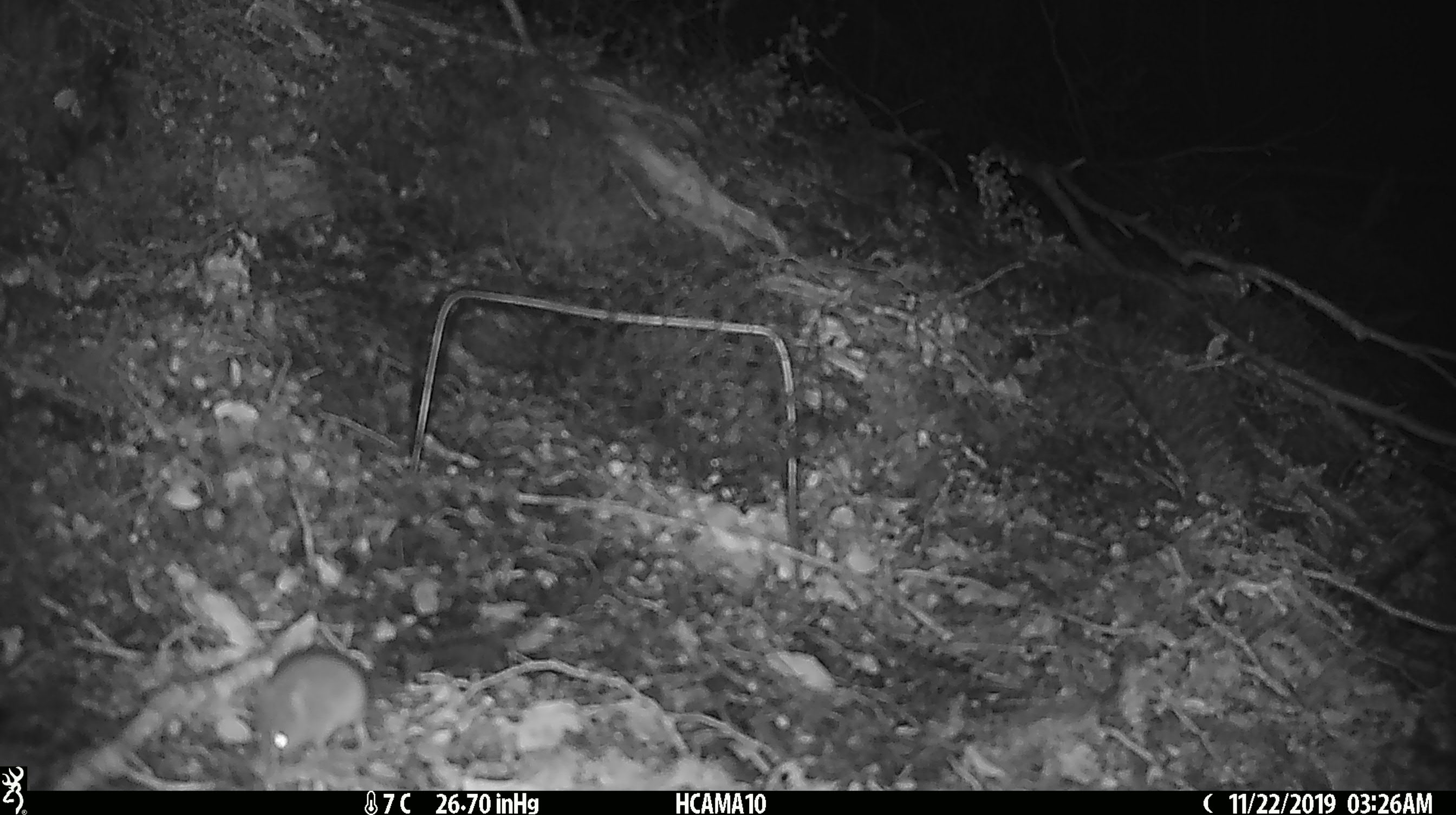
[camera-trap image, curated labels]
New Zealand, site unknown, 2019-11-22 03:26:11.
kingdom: Animalia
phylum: Chordata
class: Mammalia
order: Rodentia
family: Muridae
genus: Mus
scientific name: Mus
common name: mouse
Mouse (Mus).